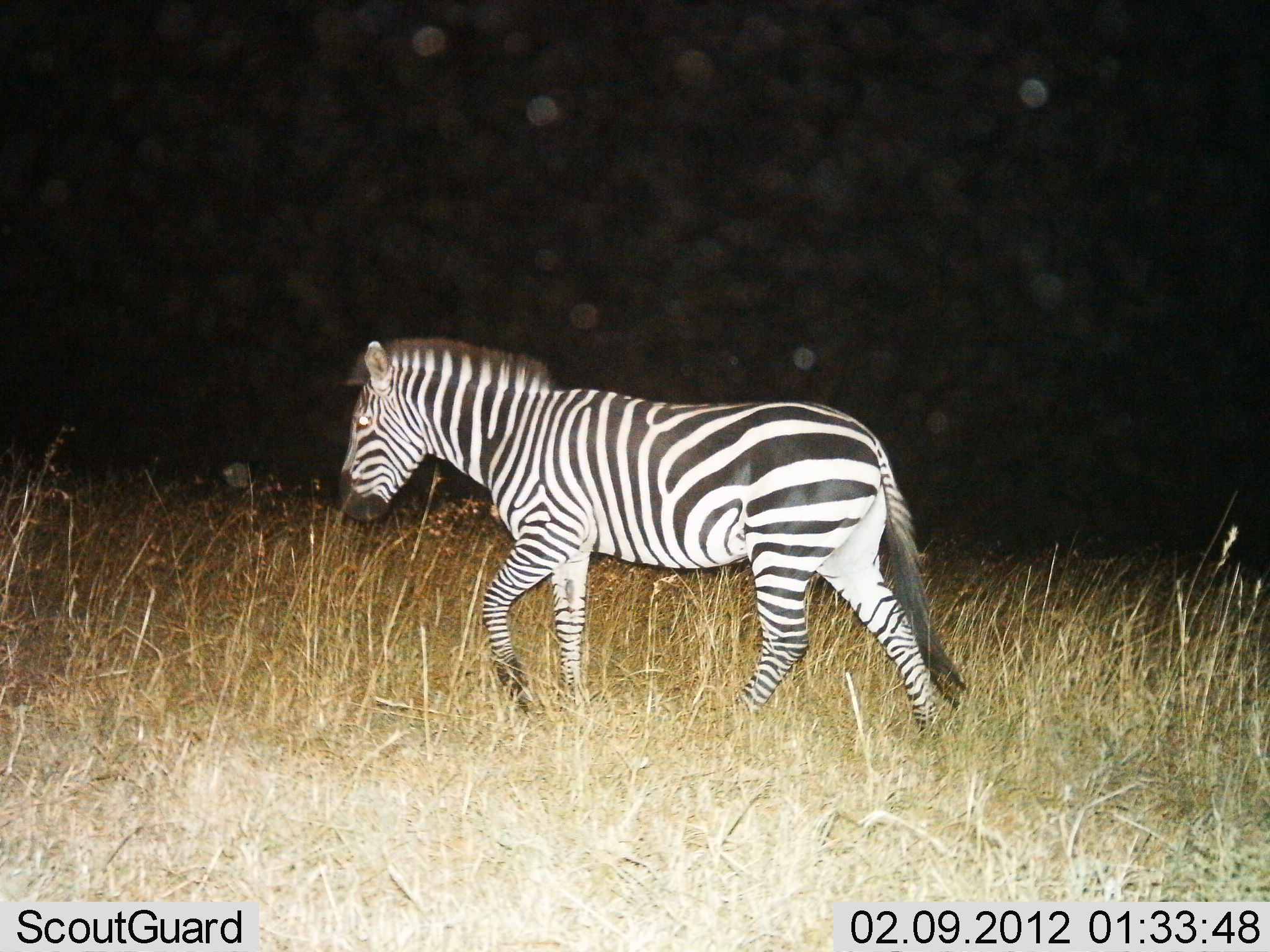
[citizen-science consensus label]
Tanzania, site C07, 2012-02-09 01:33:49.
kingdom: Animalia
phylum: Chordata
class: Mammalia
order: Perissodactyla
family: Equidae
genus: Equus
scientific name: Equus quagga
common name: plains zebra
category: zebra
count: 1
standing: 0%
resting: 0%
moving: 100%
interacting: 0%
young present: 0%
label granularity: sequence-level